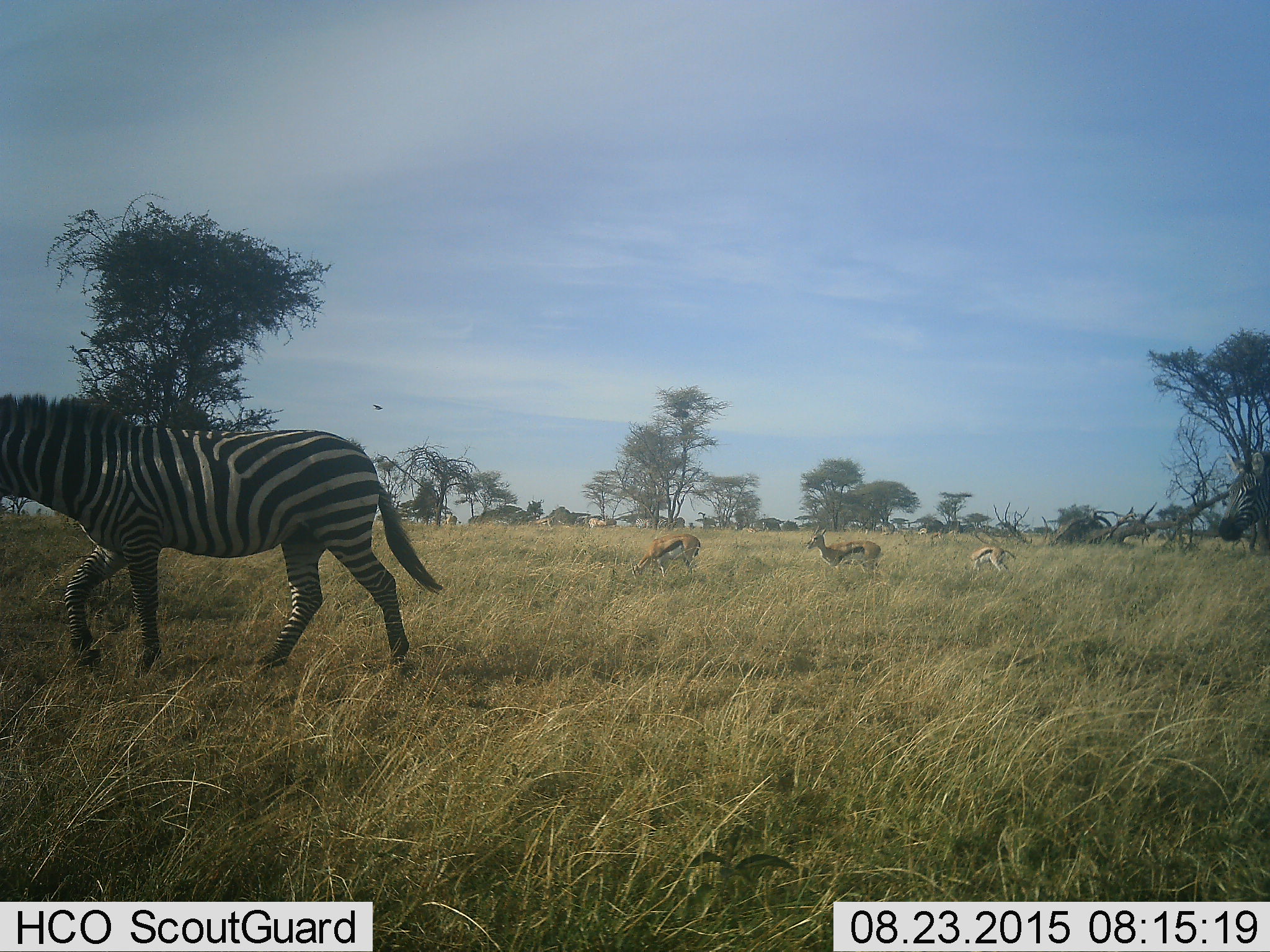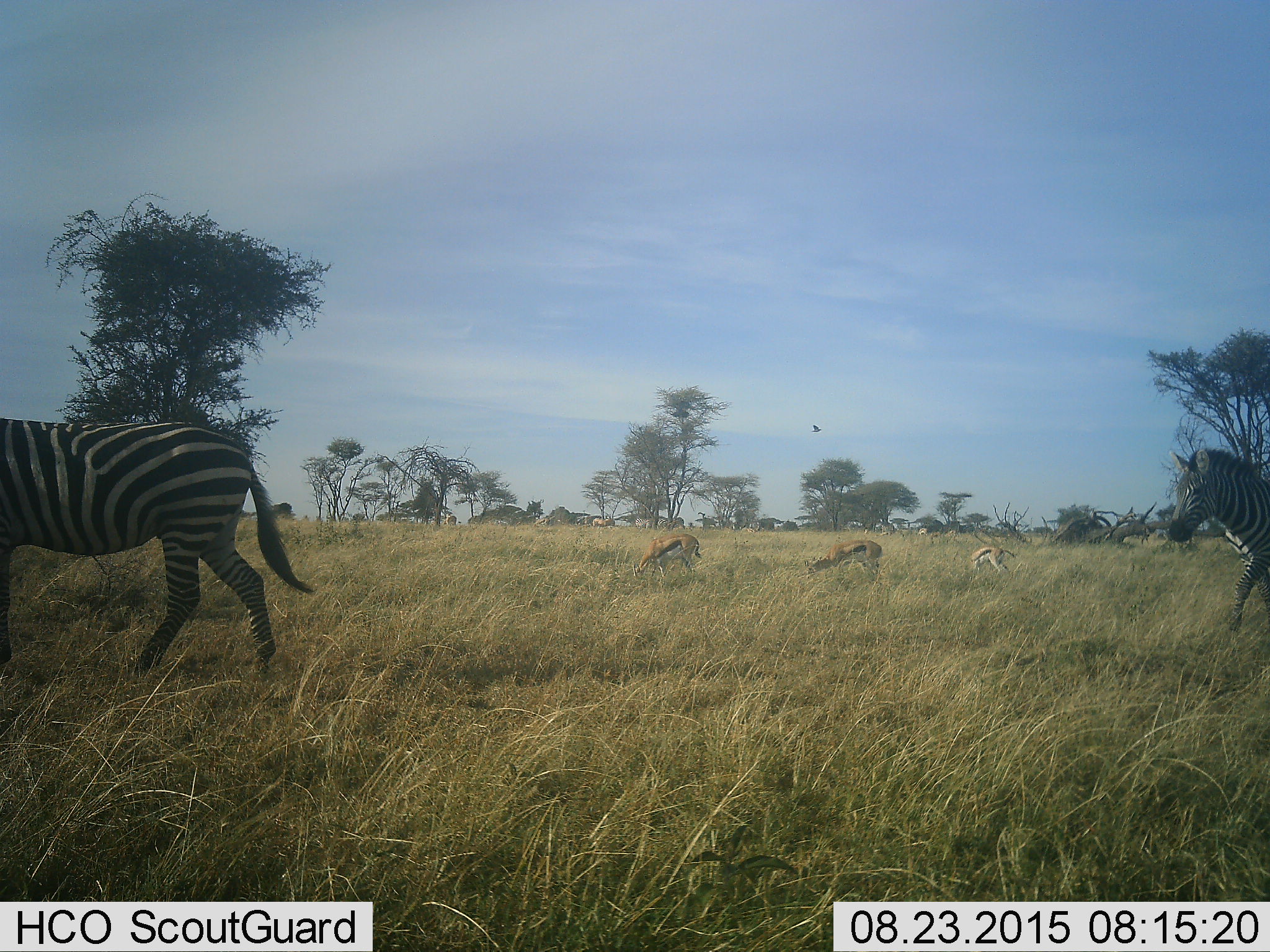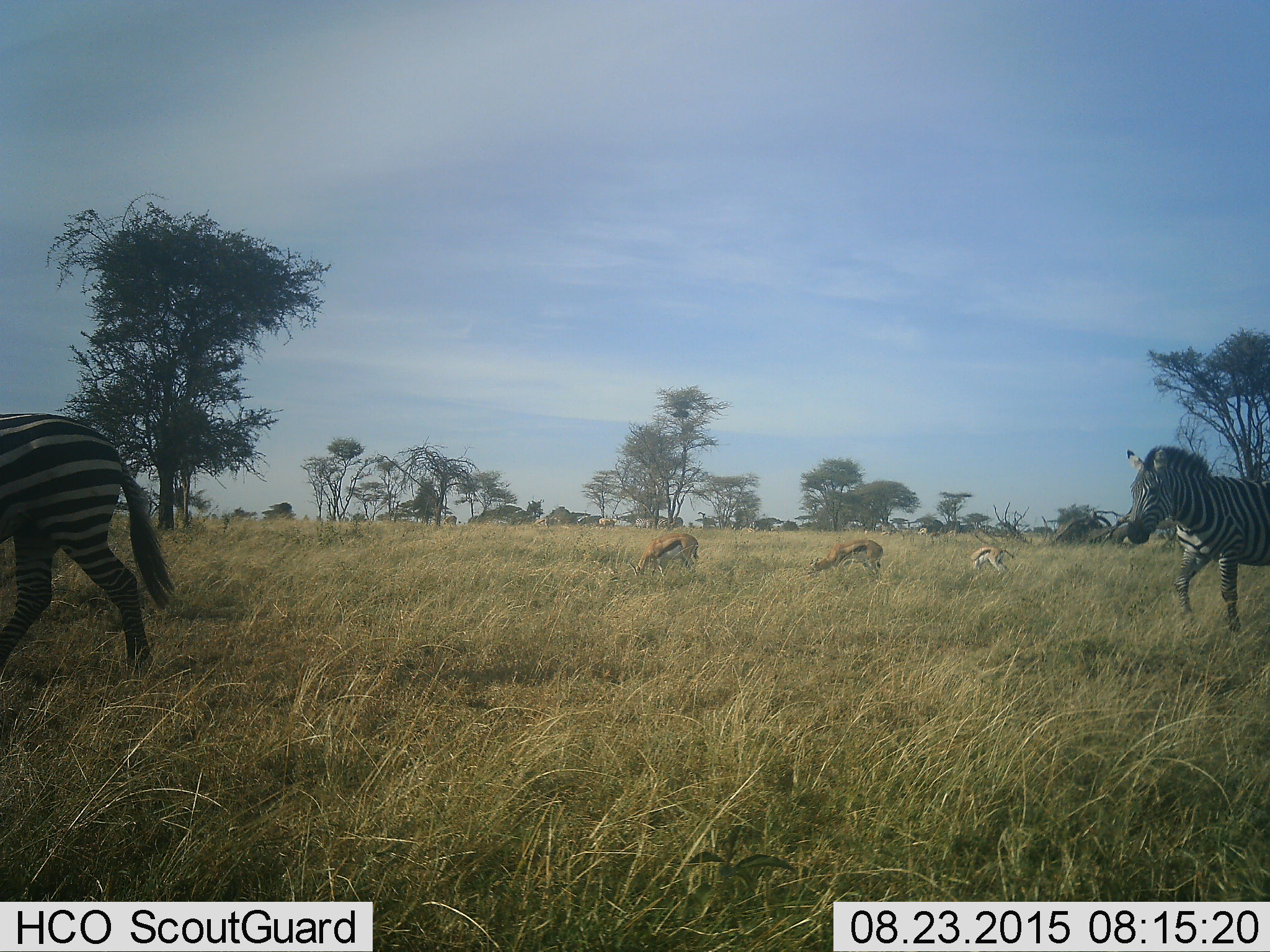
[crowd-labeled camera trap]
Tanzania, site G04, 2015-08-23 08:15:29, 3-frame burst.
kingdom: Animalia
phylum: Chordata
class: Mammalia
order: Artiodactyla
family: Bovidae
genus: Eudorcas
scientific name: Eudorcas thomsonii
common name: thomson's gazelle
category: gazellethomsons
Gazellethomsons (thomson's gazelle) (Eudorcas thomsonii), count 3. Behavior (volunteer vote fractions): standing 38%, resting 0%, moving 31%, interacting 0%. Young present (vote fraction): 0%. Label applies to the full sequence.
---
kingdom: Animalia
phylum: Chordata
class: Mammalia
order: Perissodactyla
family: Equidae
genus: Equus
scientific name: Equus quagga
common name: plains zebra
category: zebra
Zebra (plains zebra) (Equus quagga), count 2. Behavior (volunteer vote fractions): standing 20%, resting 0%, moving 90%, interacting 0%. Young present (vote fraction): 5%. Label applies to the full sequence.